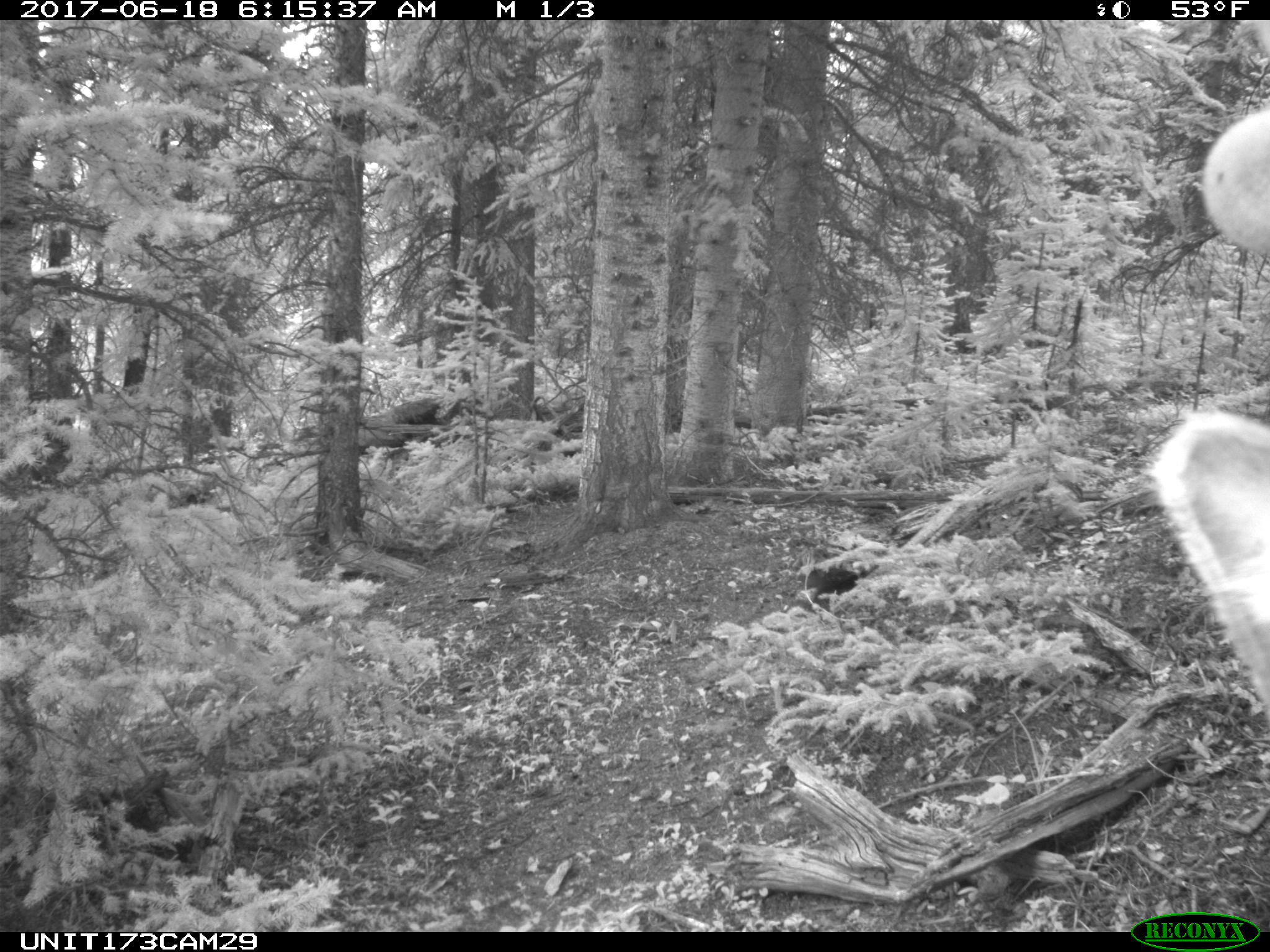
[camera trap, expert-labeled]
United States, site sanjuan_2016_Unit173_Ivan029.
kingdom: Animalia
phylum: Chordata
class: Mammalia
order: Artiodactyla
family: Cervidae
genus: Cervus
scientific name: Cervus elaphus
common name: red deer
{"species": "Cervus elaphus (red deer)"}